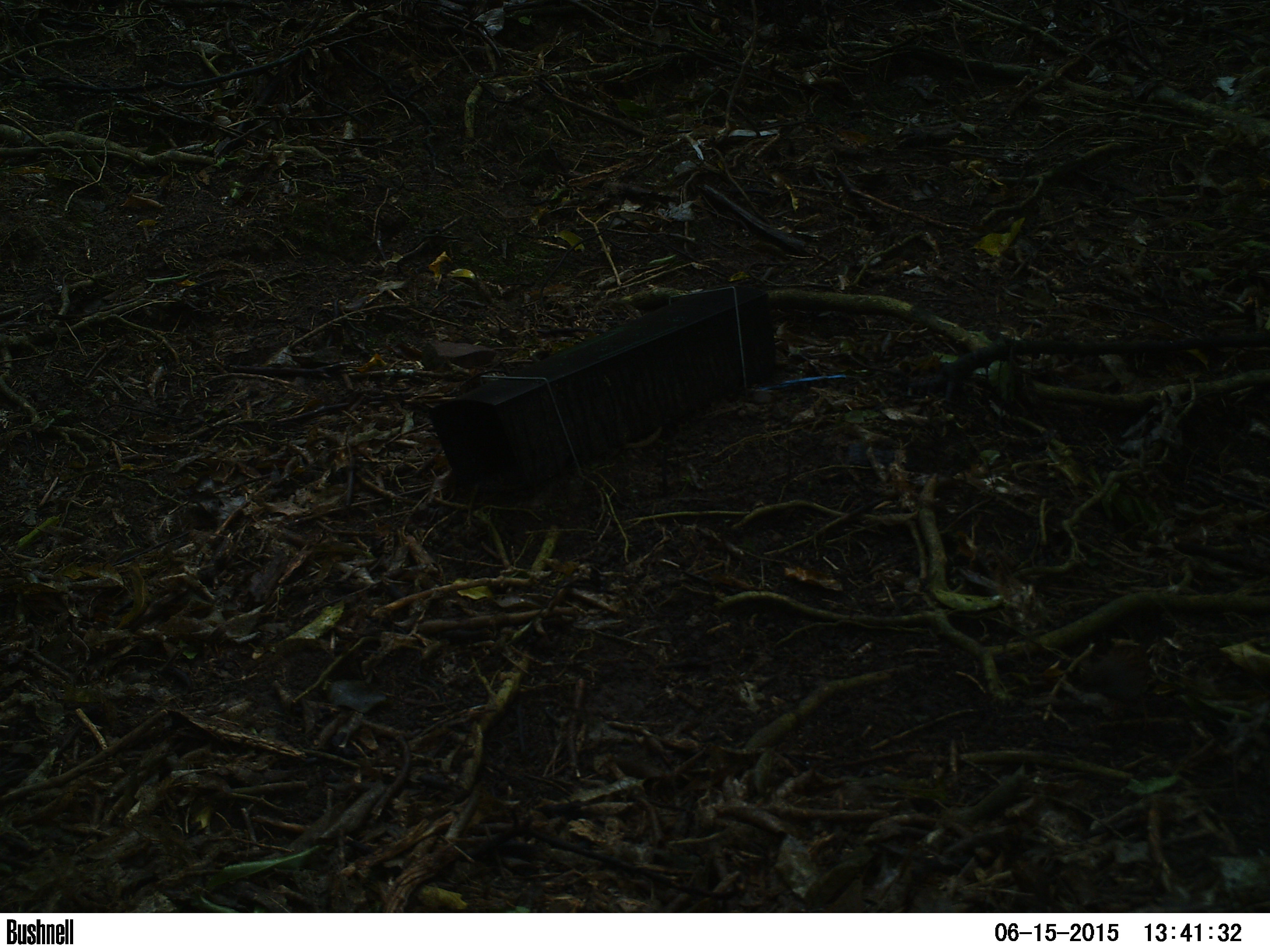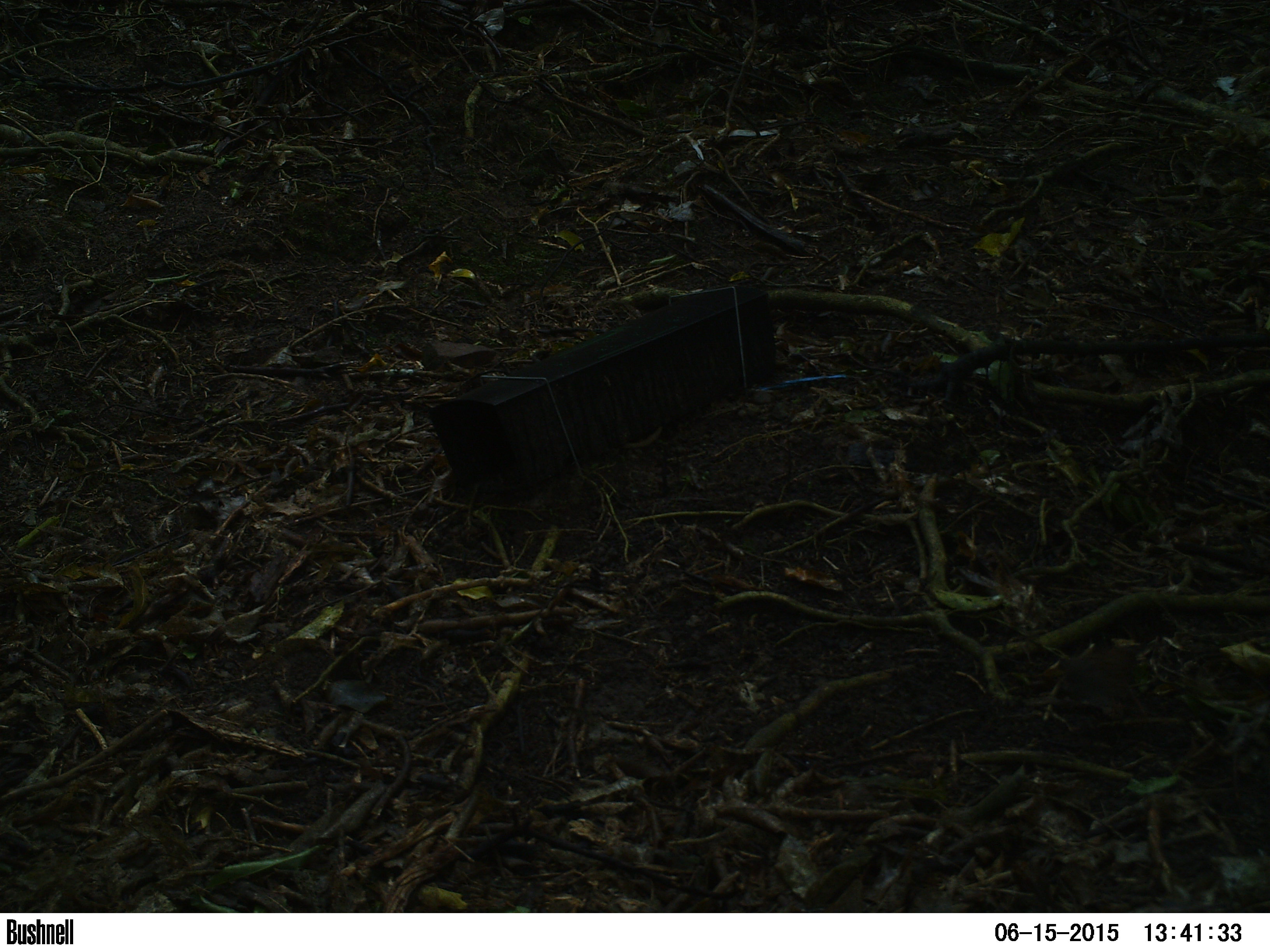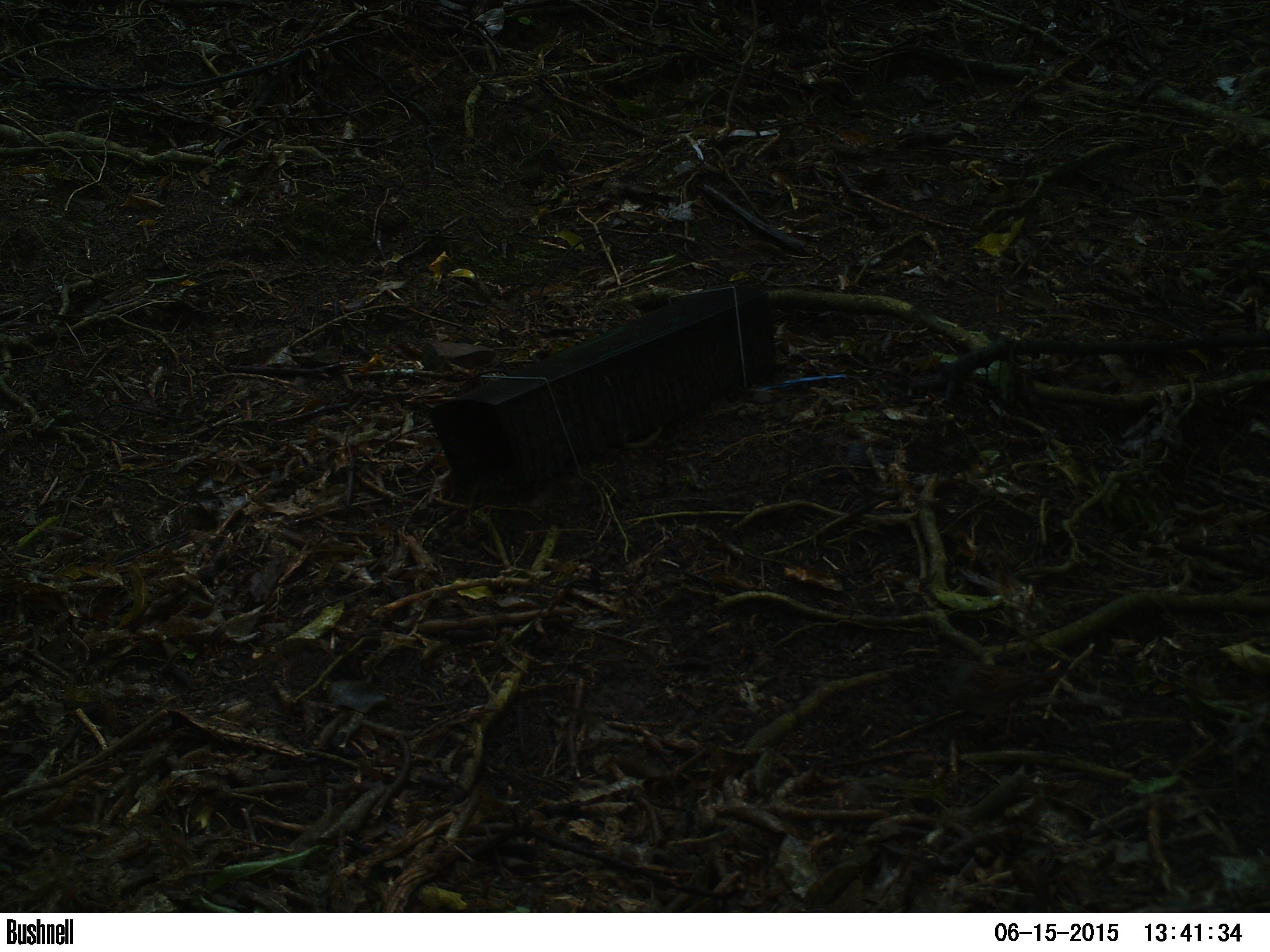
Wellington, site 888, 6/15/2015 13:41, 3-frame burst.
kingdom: Animalia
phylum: Chordata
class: Aves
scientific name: Aves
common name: bird